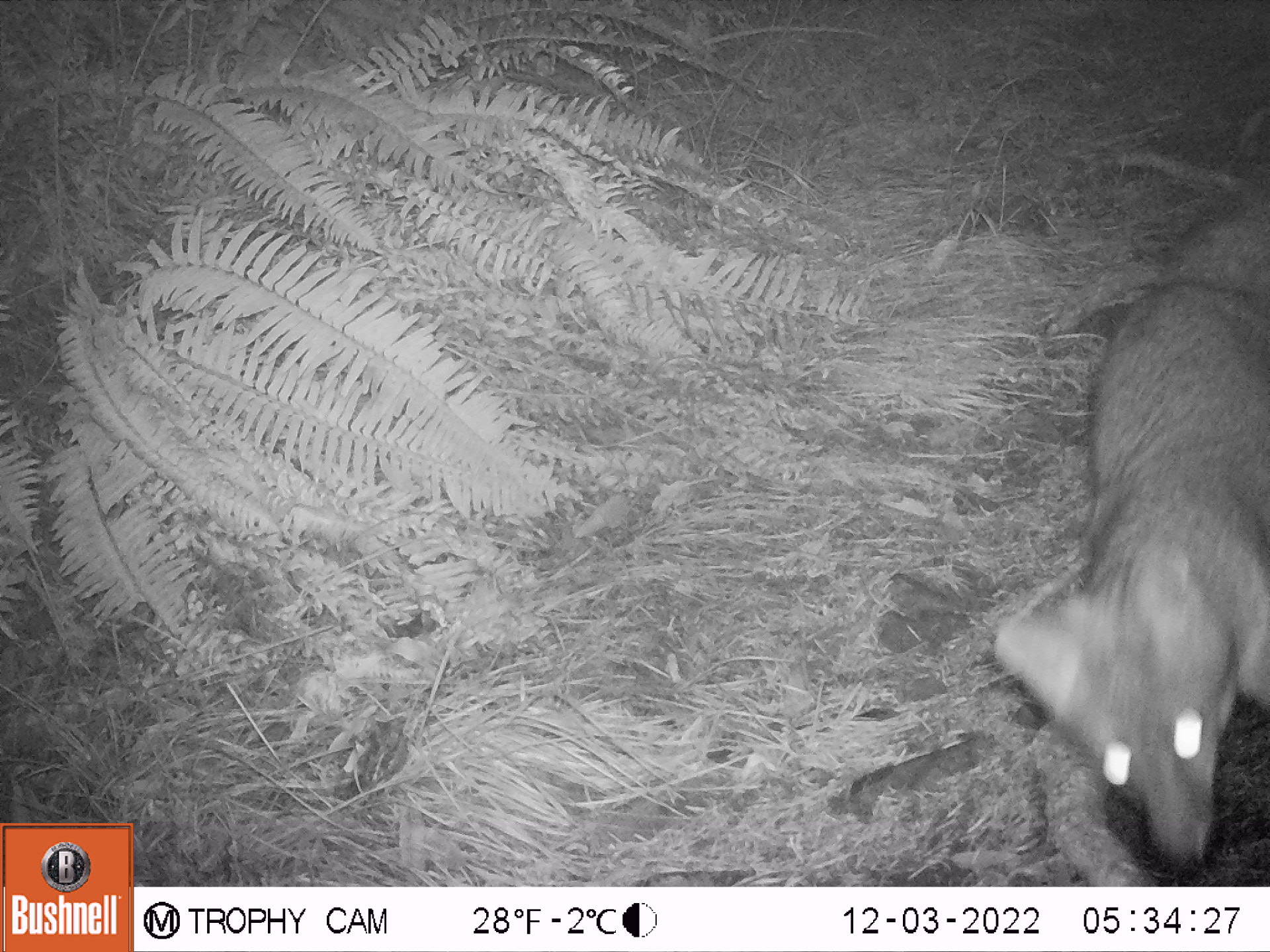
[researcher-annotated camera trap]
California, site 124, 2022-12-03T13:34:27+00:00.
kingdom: Animalia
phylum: Chordata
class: Mammalia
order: Carnivora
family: Canidae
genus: Urocyon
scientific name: Urocyon cinereoargenteus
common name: gray fox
Gray fox (Urocyon cinereoargenteus).